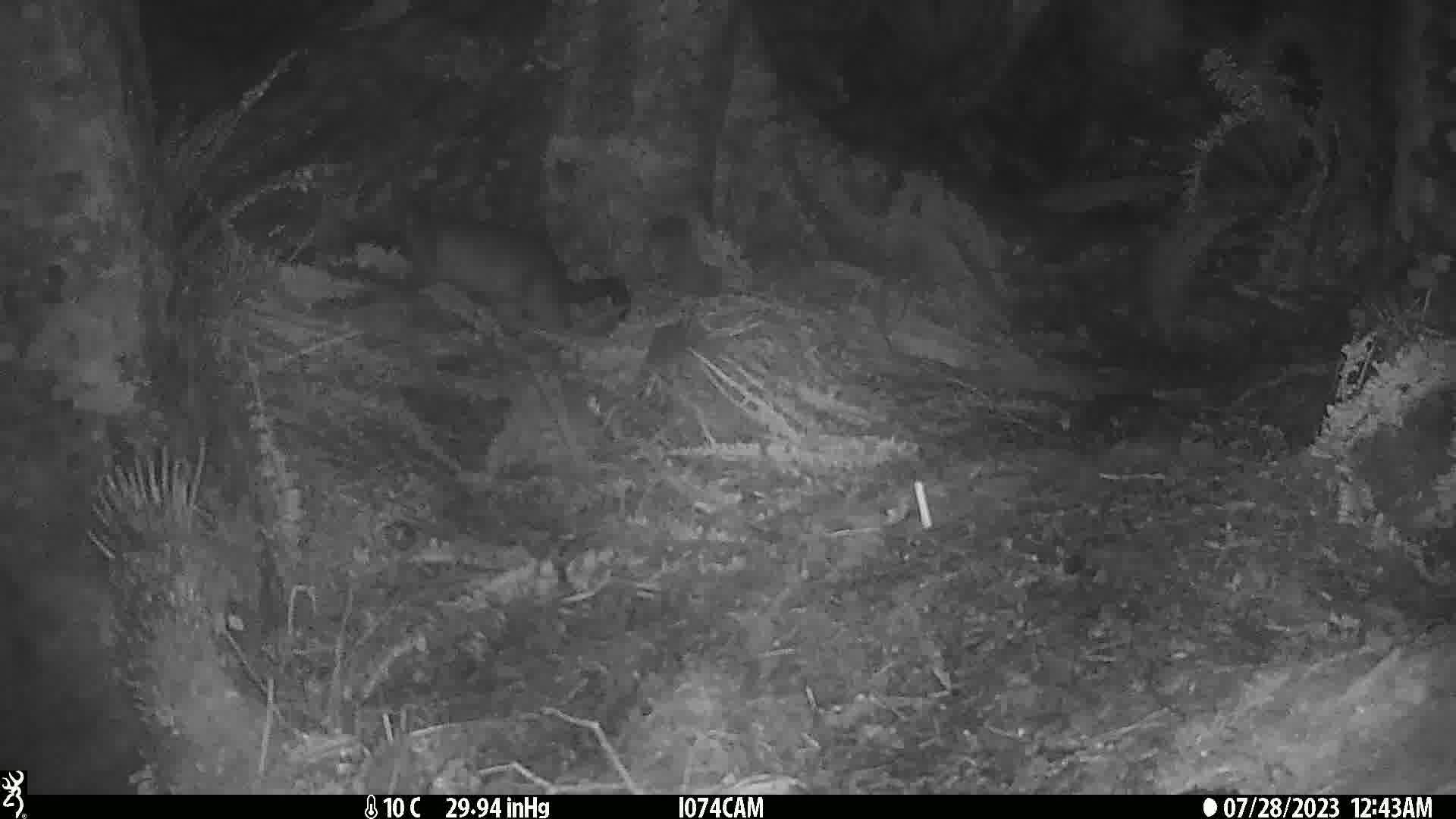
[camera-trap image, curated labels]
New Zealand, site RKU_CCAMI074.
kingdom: Animalia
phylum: Chordata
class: Mammalia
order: Diprotodontia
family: Phalangeridae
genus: Trichosurus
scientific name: Trichosurus vulpecula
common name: common brushtail possum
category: possum